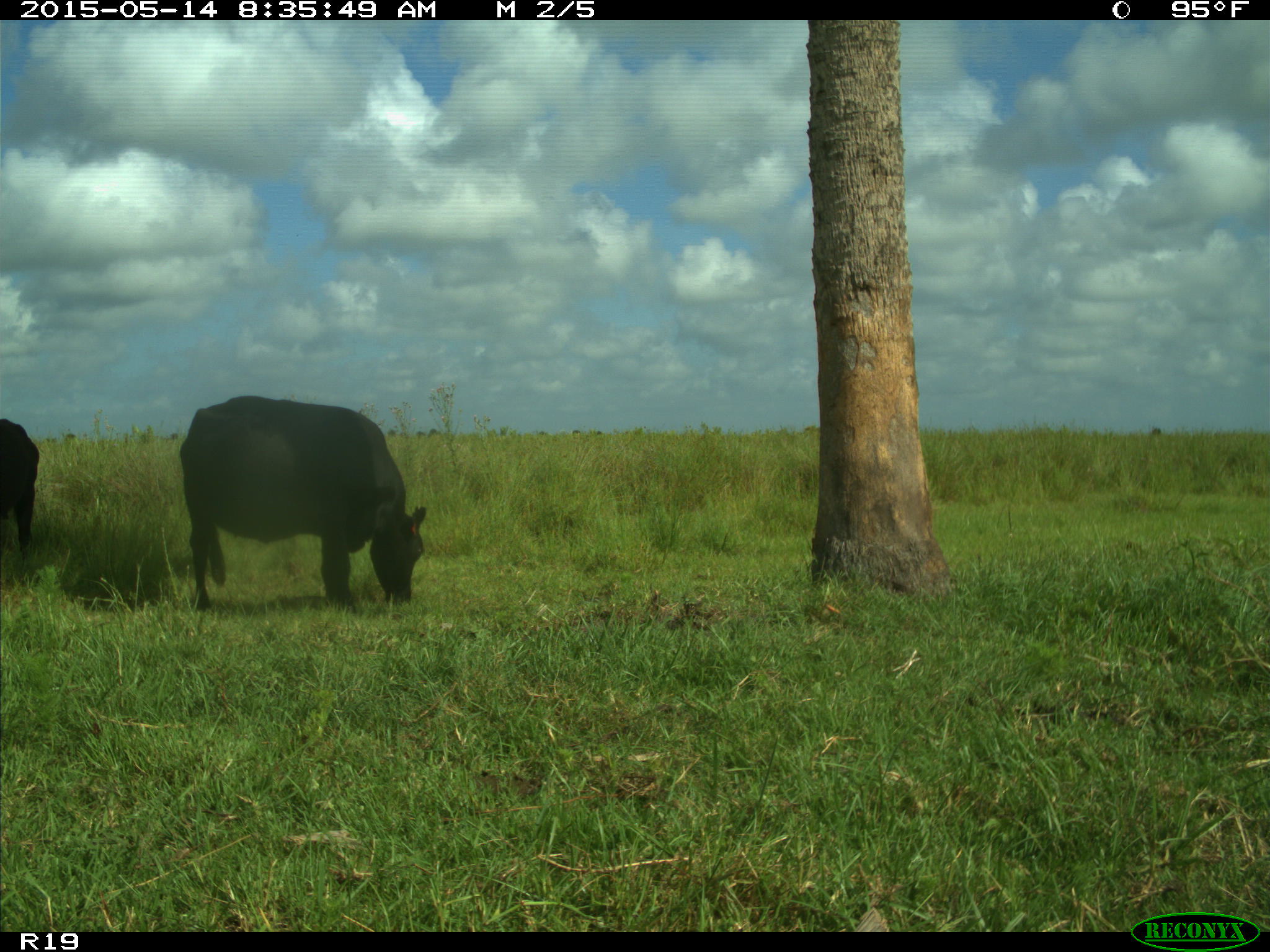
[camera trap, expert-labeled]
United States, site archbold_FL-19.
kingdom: Animalia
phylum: Chordata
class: Mammalia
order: Artiodactyla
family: Bovidae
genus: Bos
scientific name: Bos taurus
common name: domestic cow